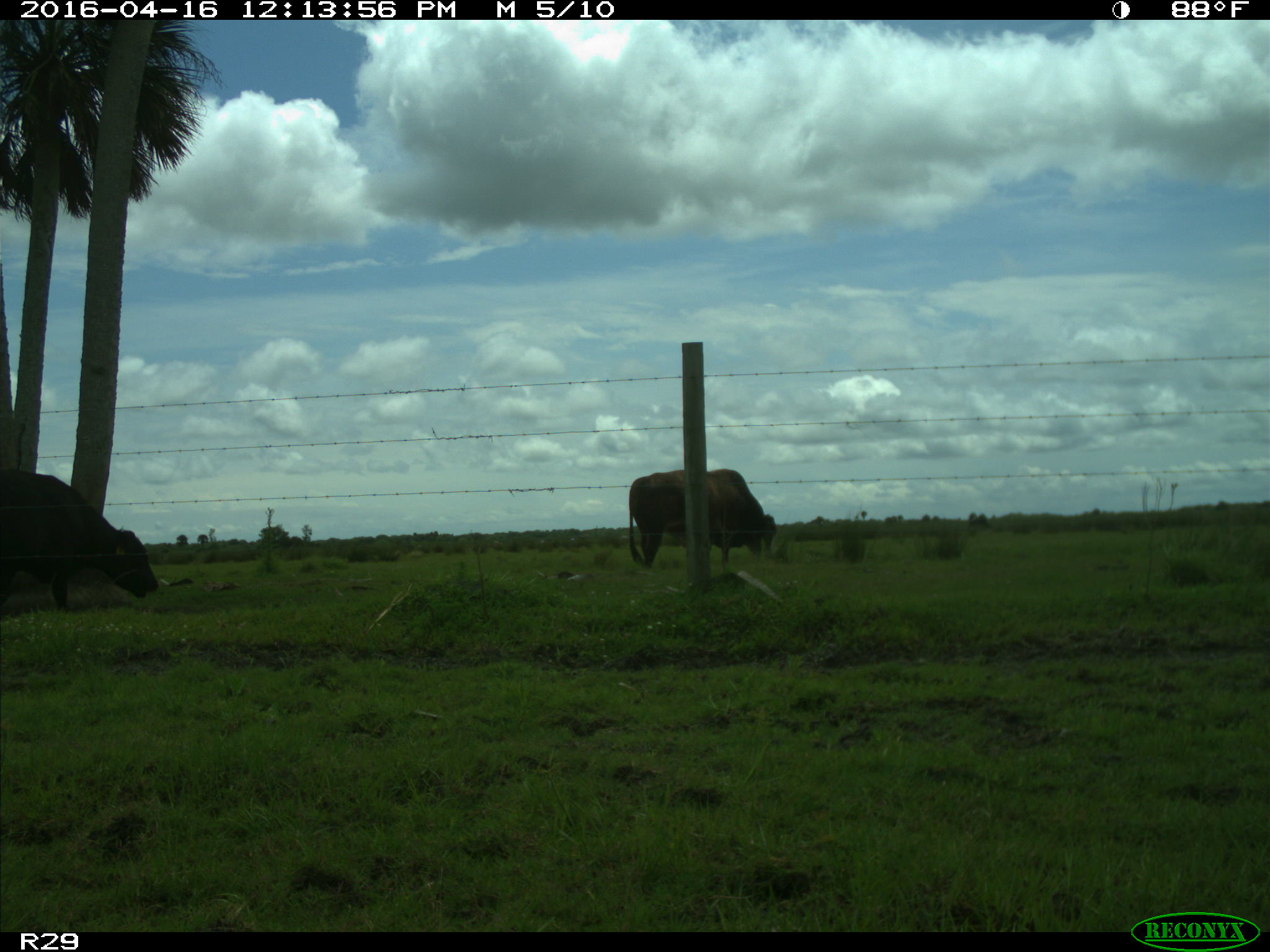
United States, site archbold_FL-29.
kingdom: Animalia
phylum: Chordata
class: Mammalia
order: Artiodactyla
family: Bovidae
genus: Bos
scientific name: Bos taurus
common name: domestic cow